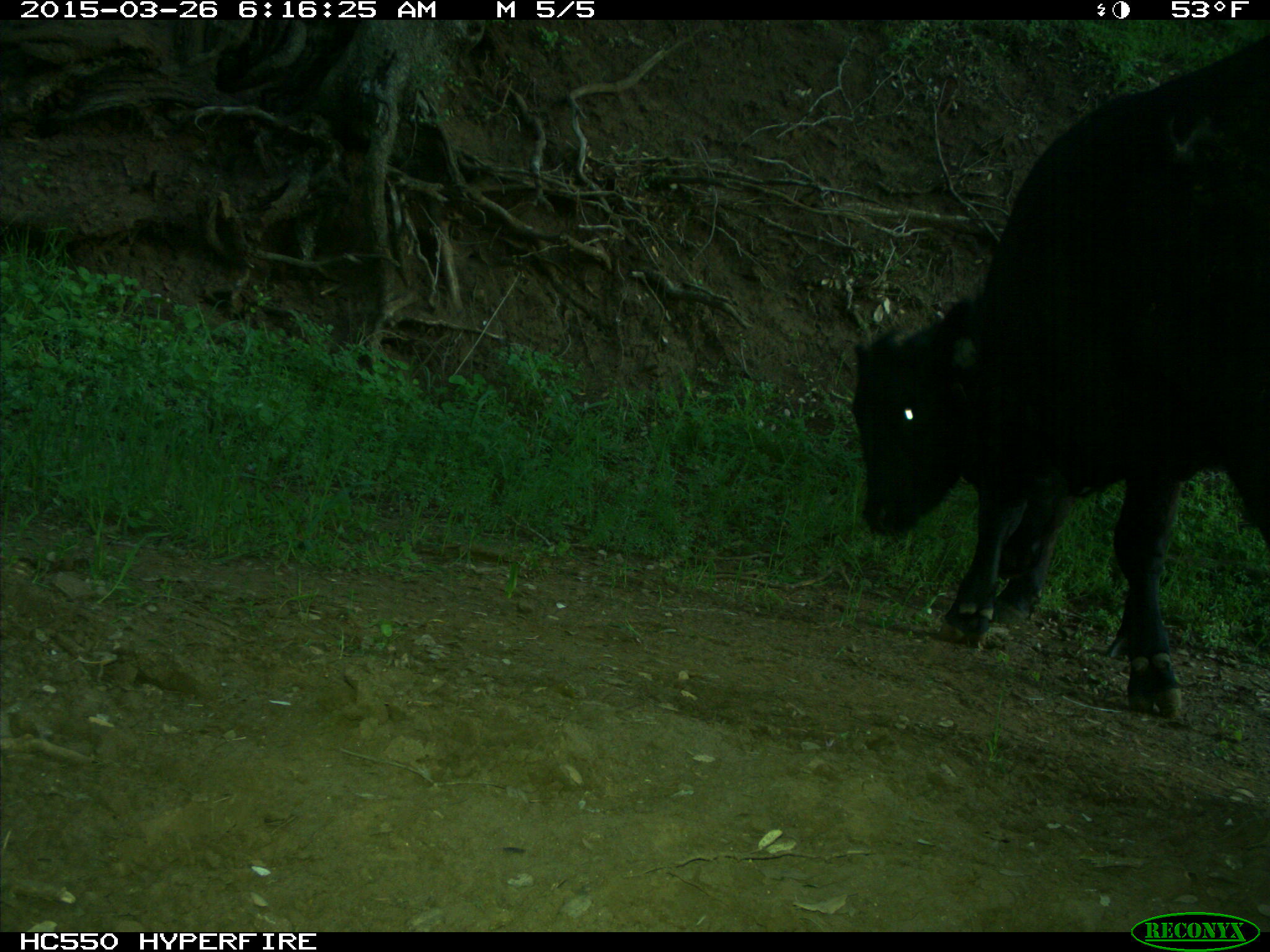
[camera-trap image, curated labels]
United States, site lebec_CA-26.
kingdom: Animalia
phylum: Chordata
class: Mammalia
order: Artiodactyla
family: Bovidae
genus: Bos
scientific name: Bos taurus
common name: domestic cow